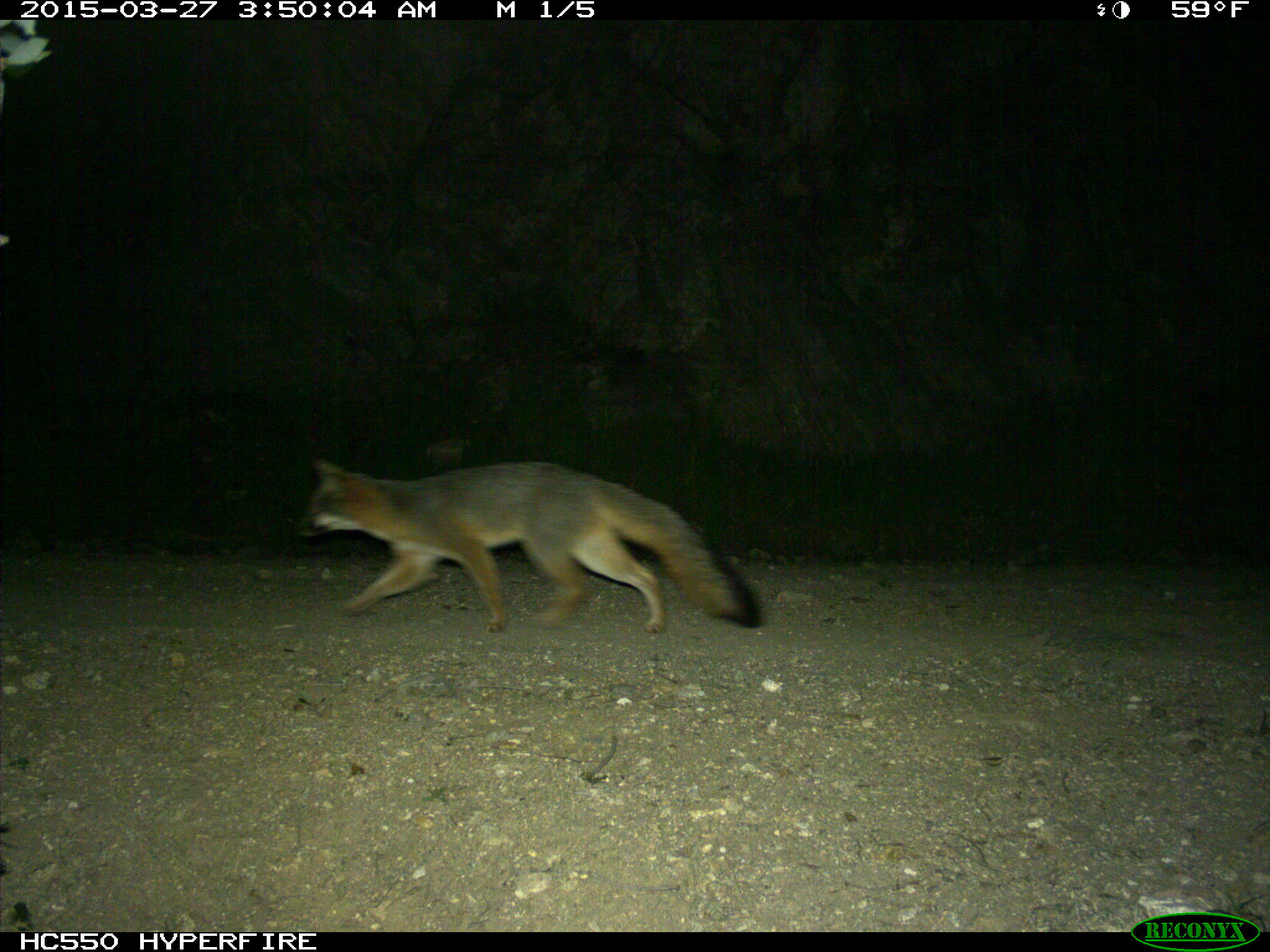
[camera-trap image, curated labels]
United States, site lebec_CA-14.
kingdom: Animalia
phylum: Chordata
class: Mammalia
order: Carnivora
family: Canidae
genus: Urocyon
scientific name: Urocyon cinereoargenteus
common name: gray fox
Urocyon cinereoargenteus (gray fox).